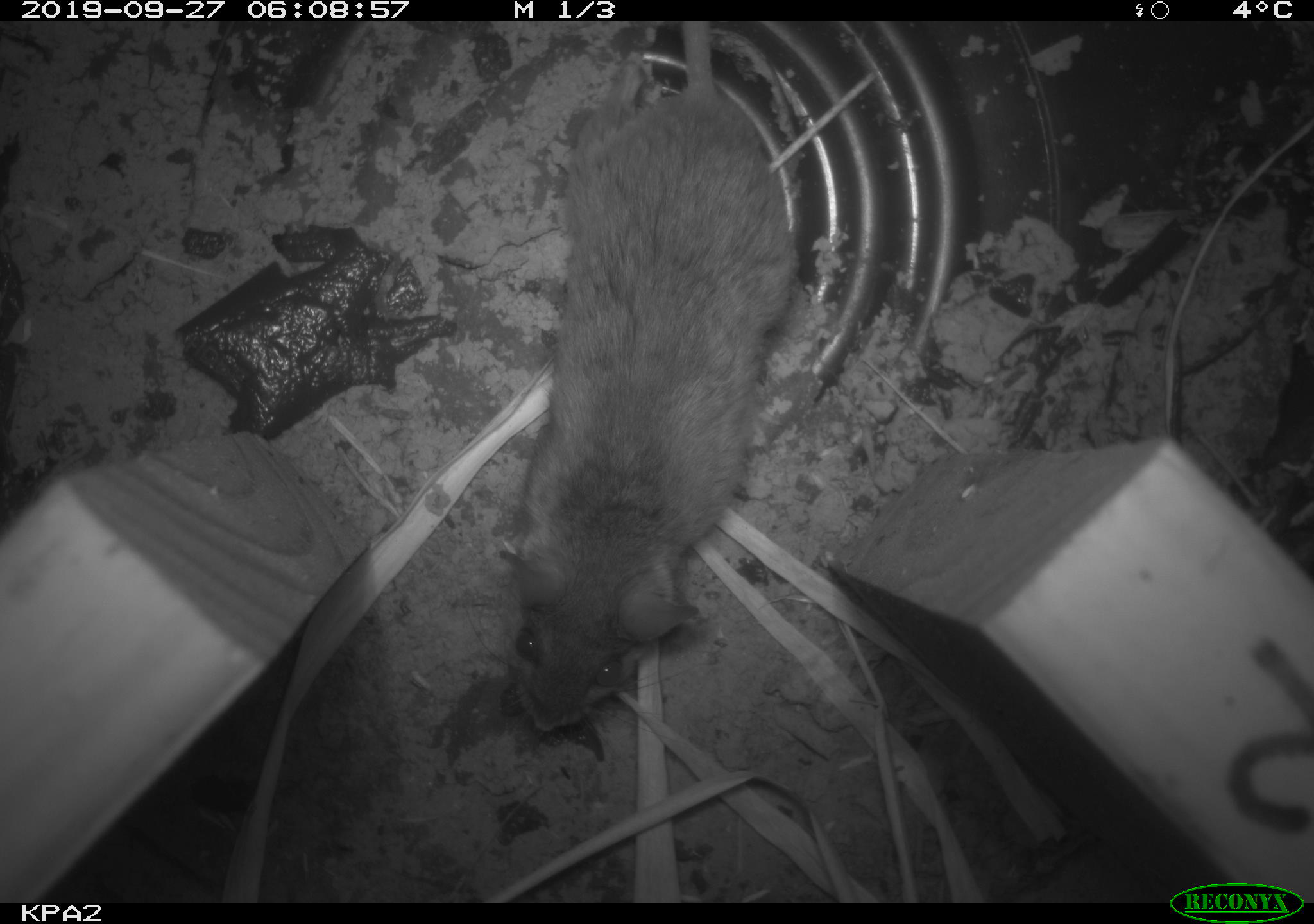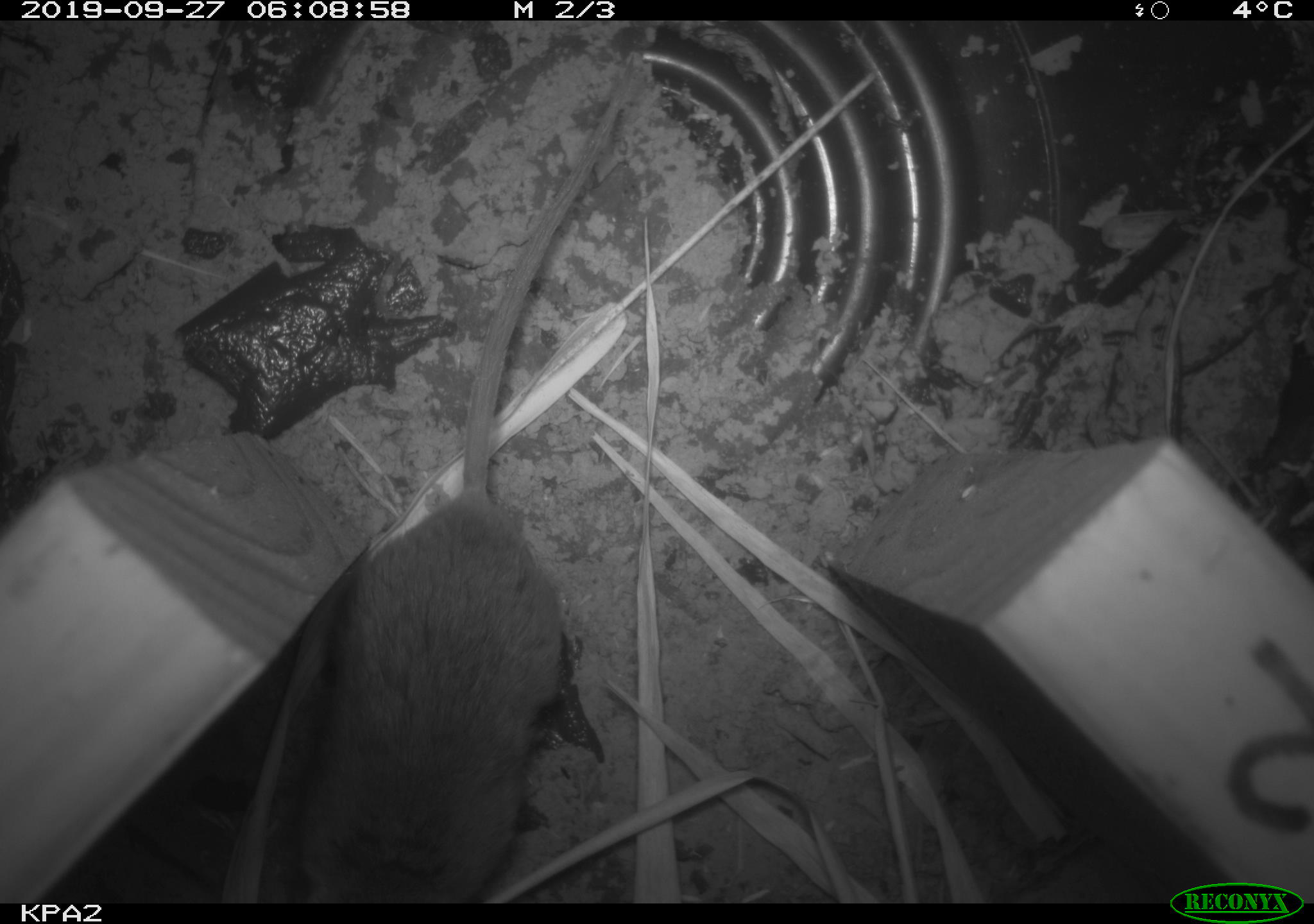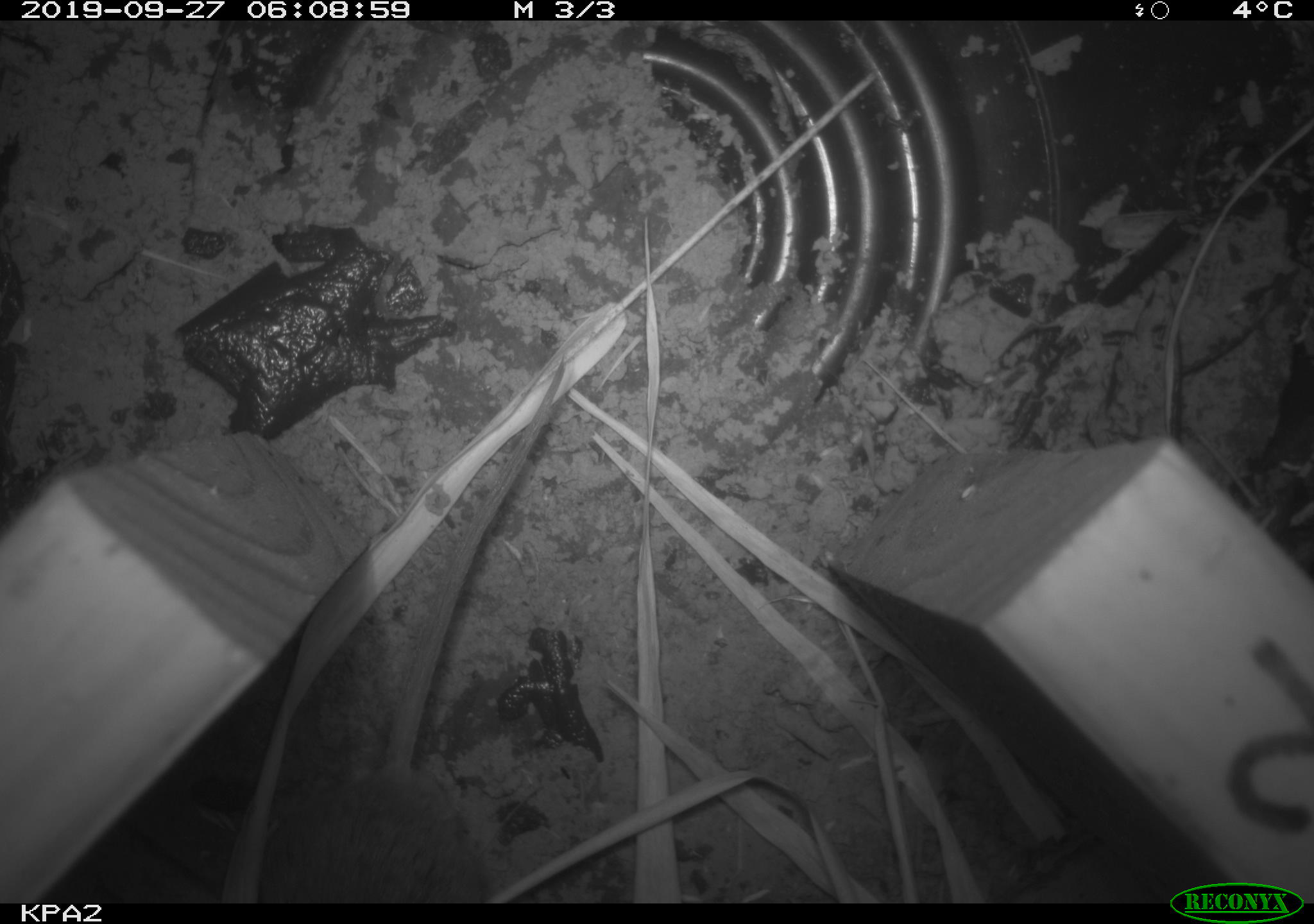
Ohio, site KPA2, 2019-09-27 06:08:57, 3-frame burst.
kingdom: Animalia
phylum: Chordata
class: Mammalia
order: Rodentia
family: Cricetidae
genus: Peromyscus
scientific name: Peromyscus leucopus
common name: white-footed mouse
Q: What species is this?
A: White-footed mouse (Peromyscus leucopus).